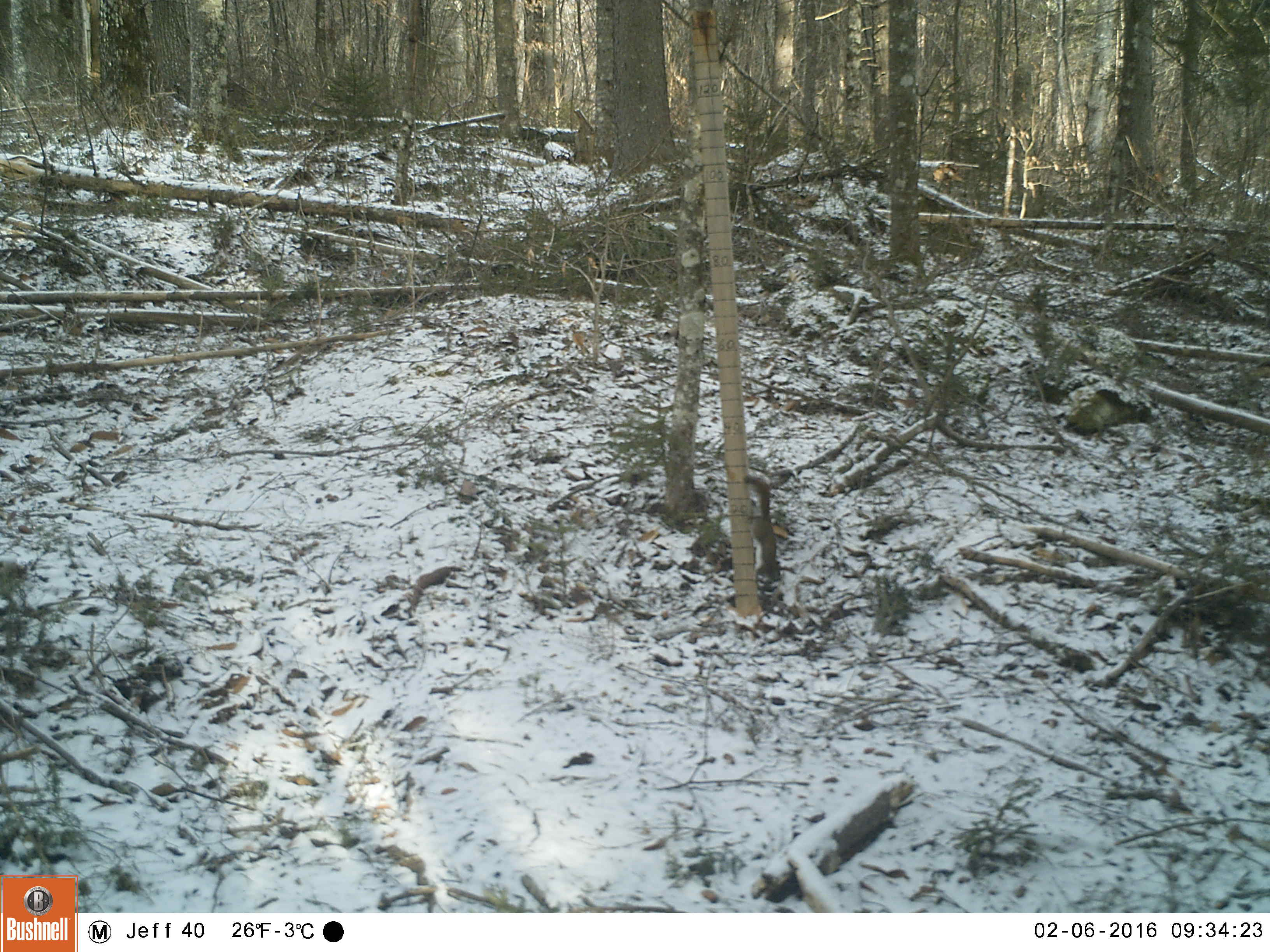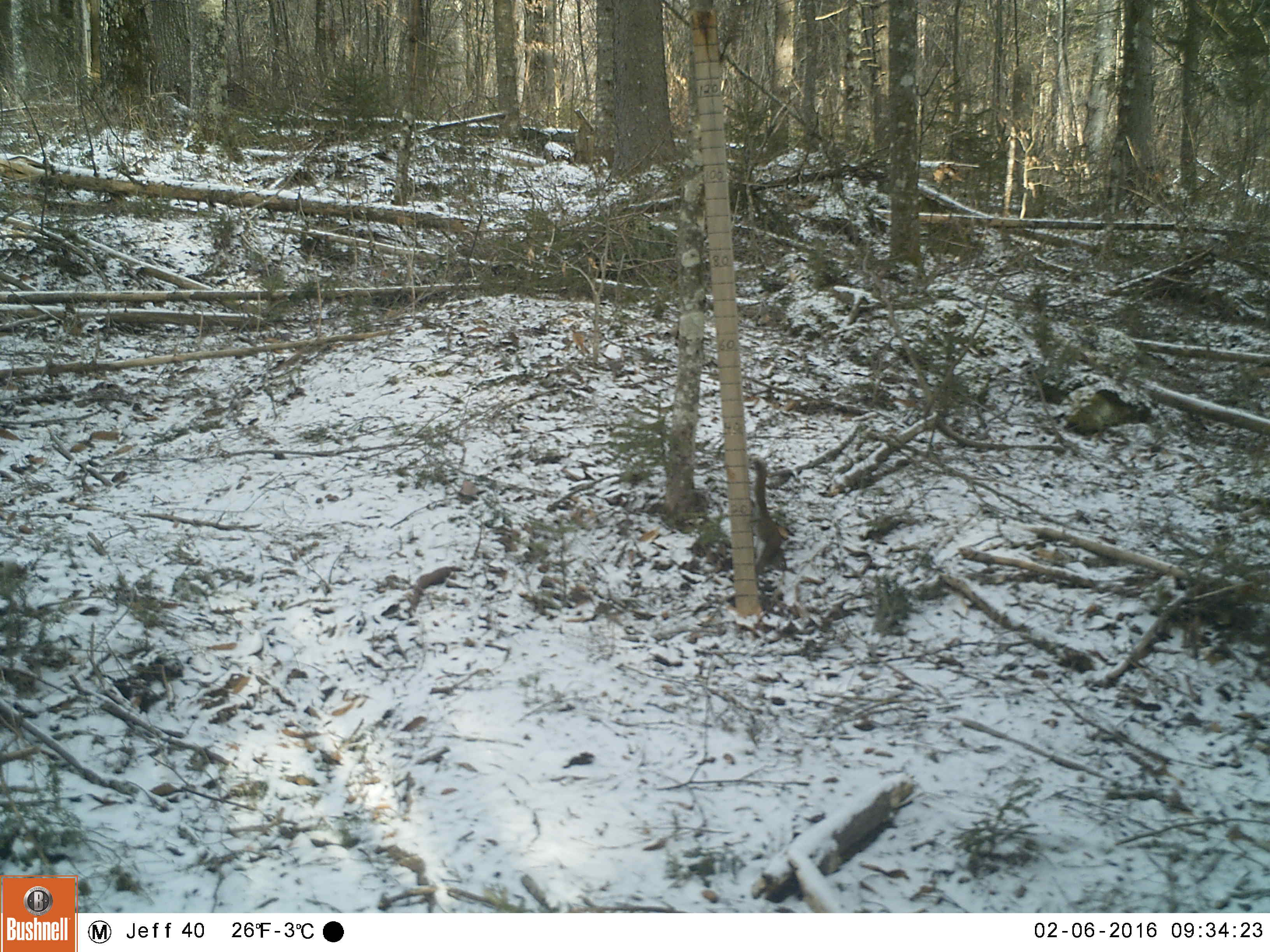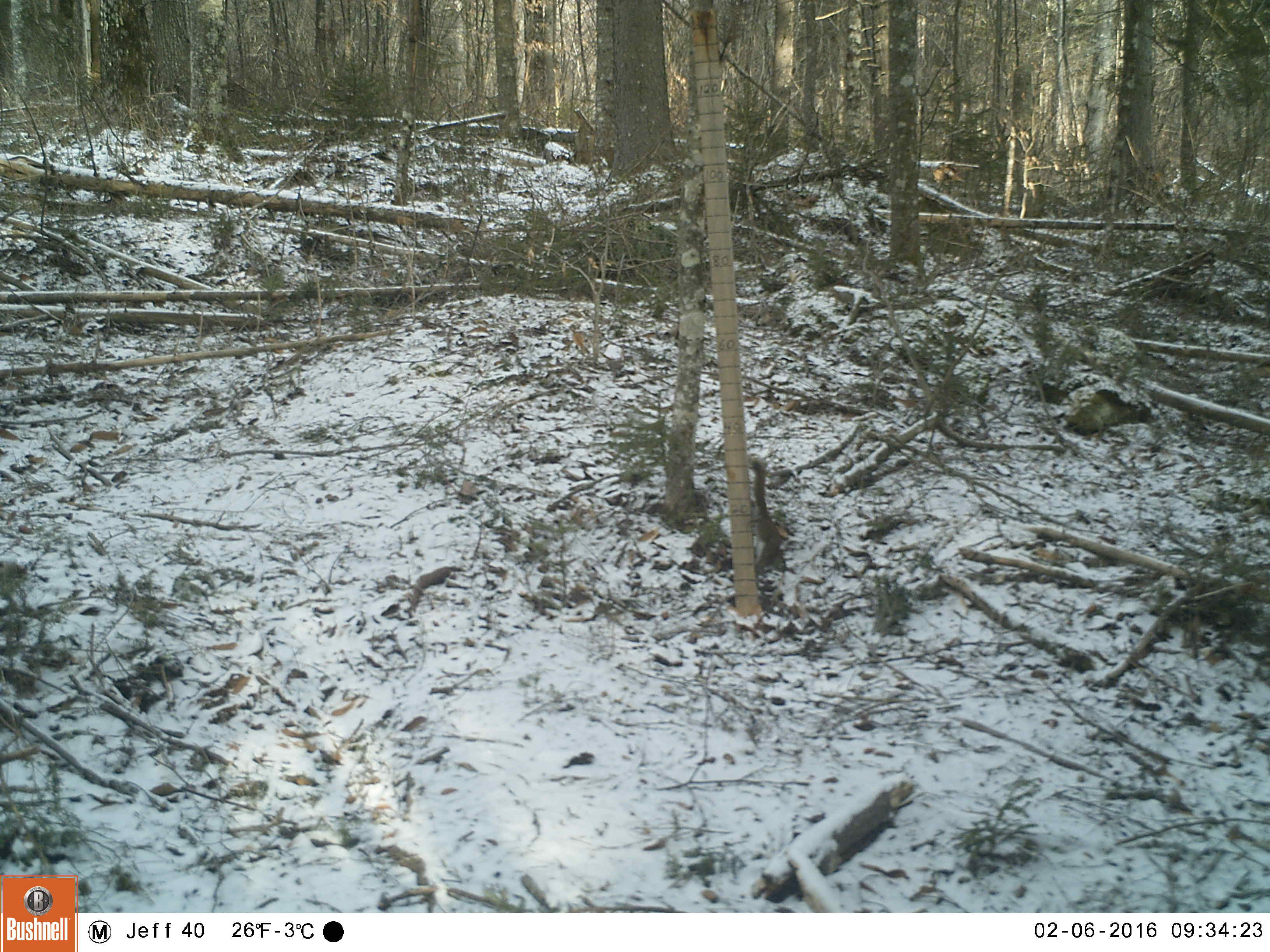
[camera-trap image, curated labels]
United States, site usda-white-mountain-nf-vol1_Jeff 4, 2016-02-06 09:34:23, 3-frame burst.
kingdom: Animalia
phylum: Chordata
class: Mammalia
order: Rodentia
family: Sciuridae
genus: Tamiasciurus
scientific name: Tamiasciurus hudsonicus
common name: red squirrel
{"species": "red squirrel (Tamiasciurus hudsonicus)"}